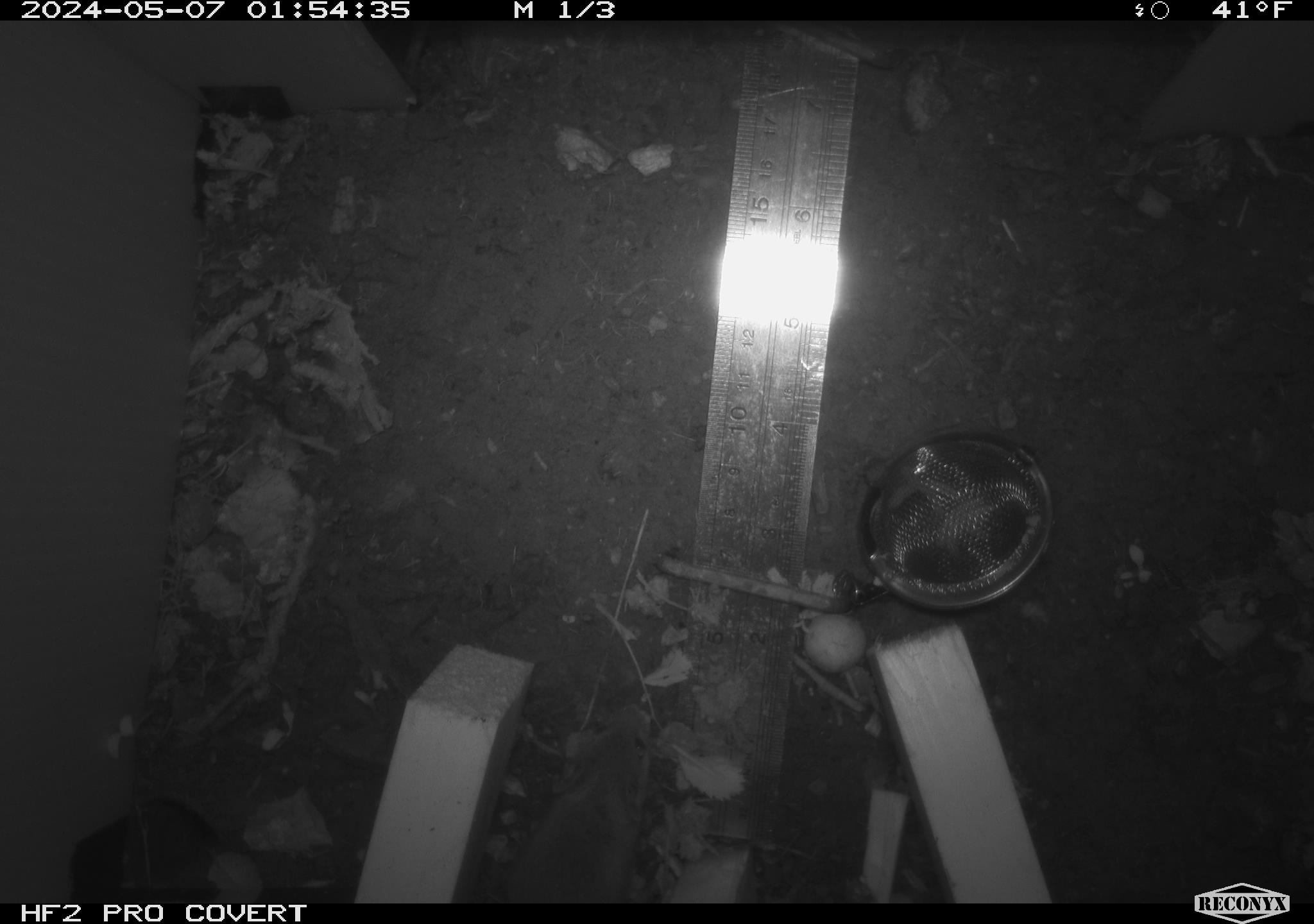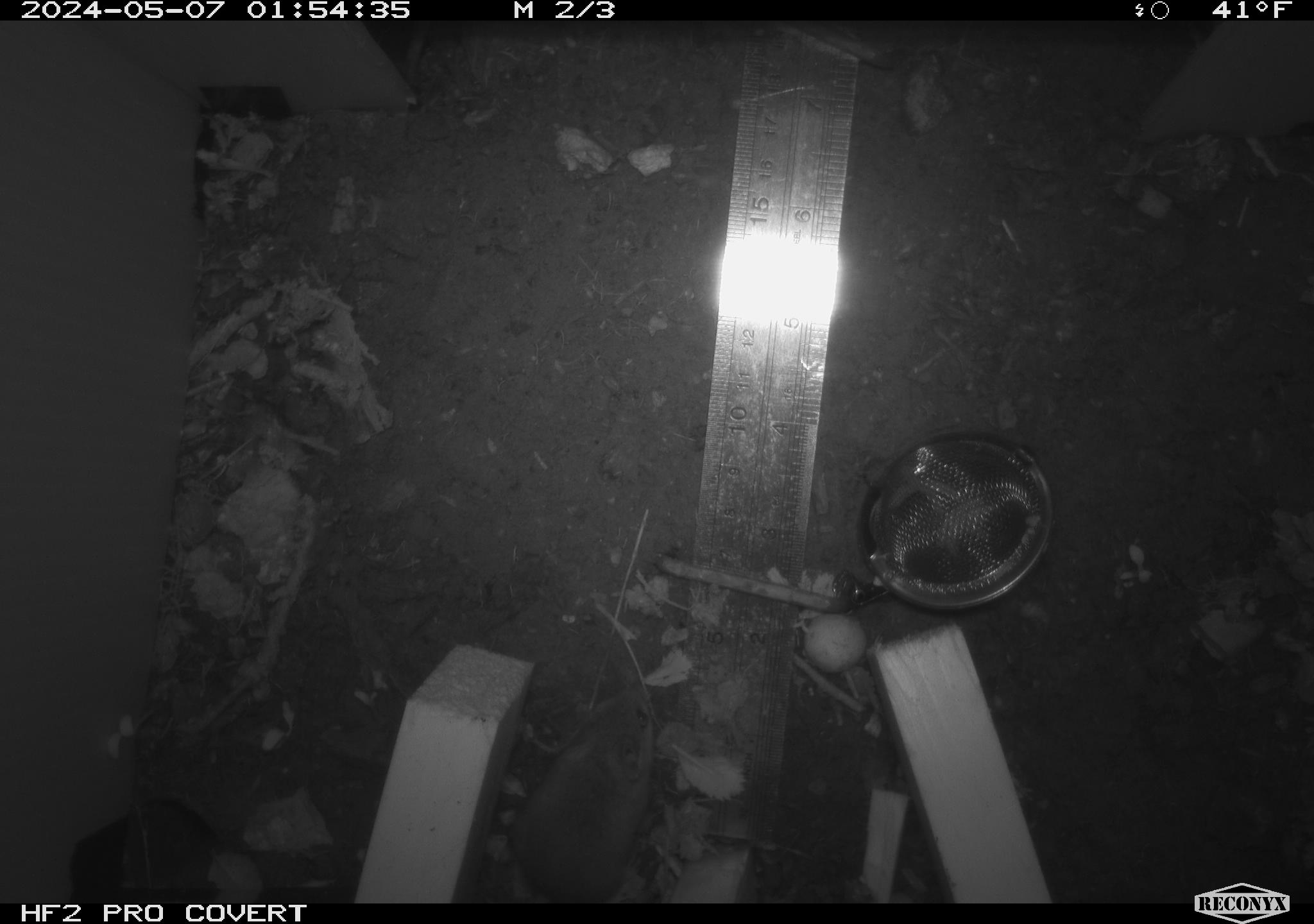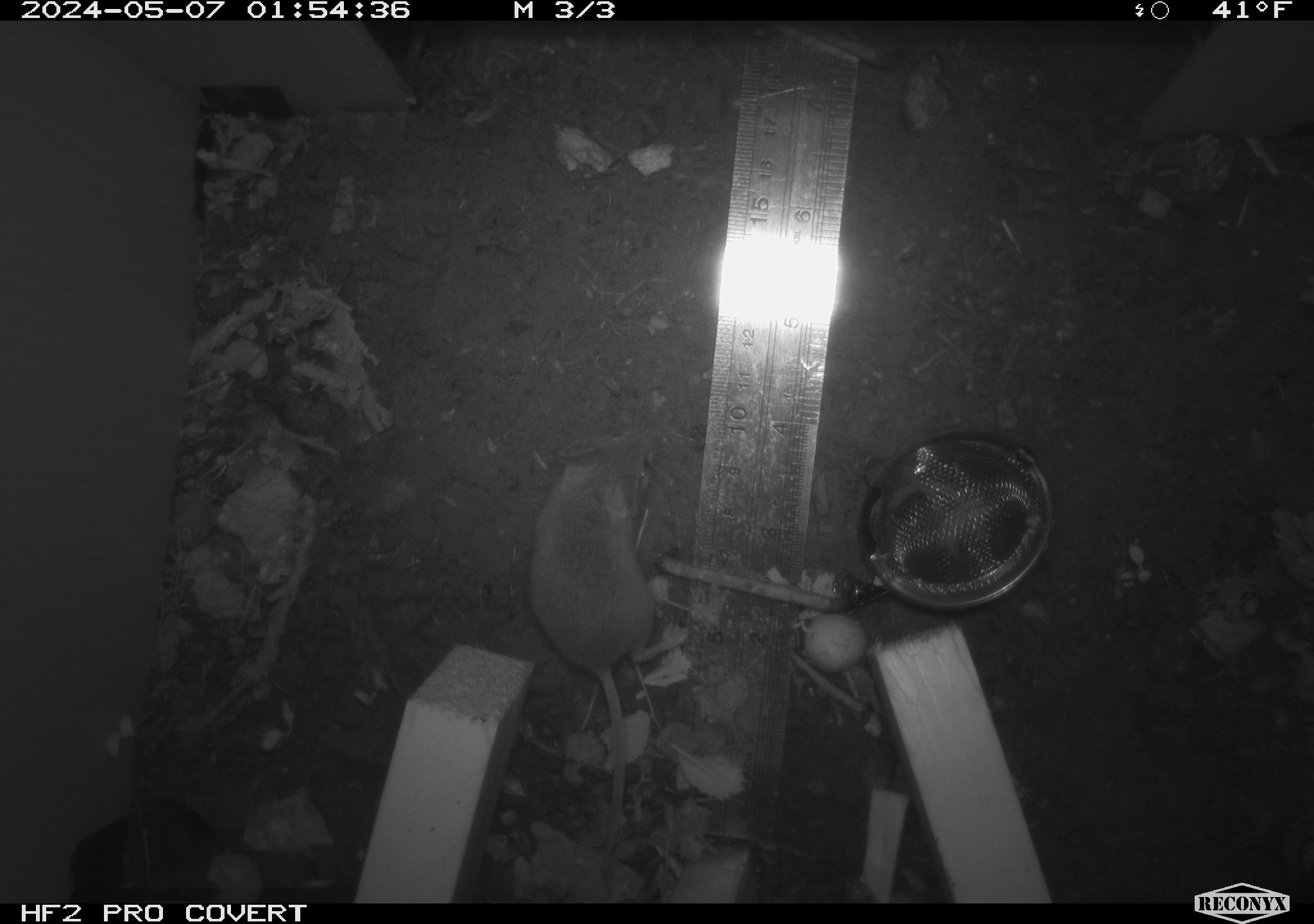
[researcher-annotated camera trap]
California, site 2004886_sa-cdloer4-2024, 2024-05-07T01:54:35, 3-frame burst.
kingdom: Animalia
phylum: Chordata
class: Mammalia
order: Rodentia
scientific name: Rodentia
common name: mouse species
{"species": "mouse species (Rodentia)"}